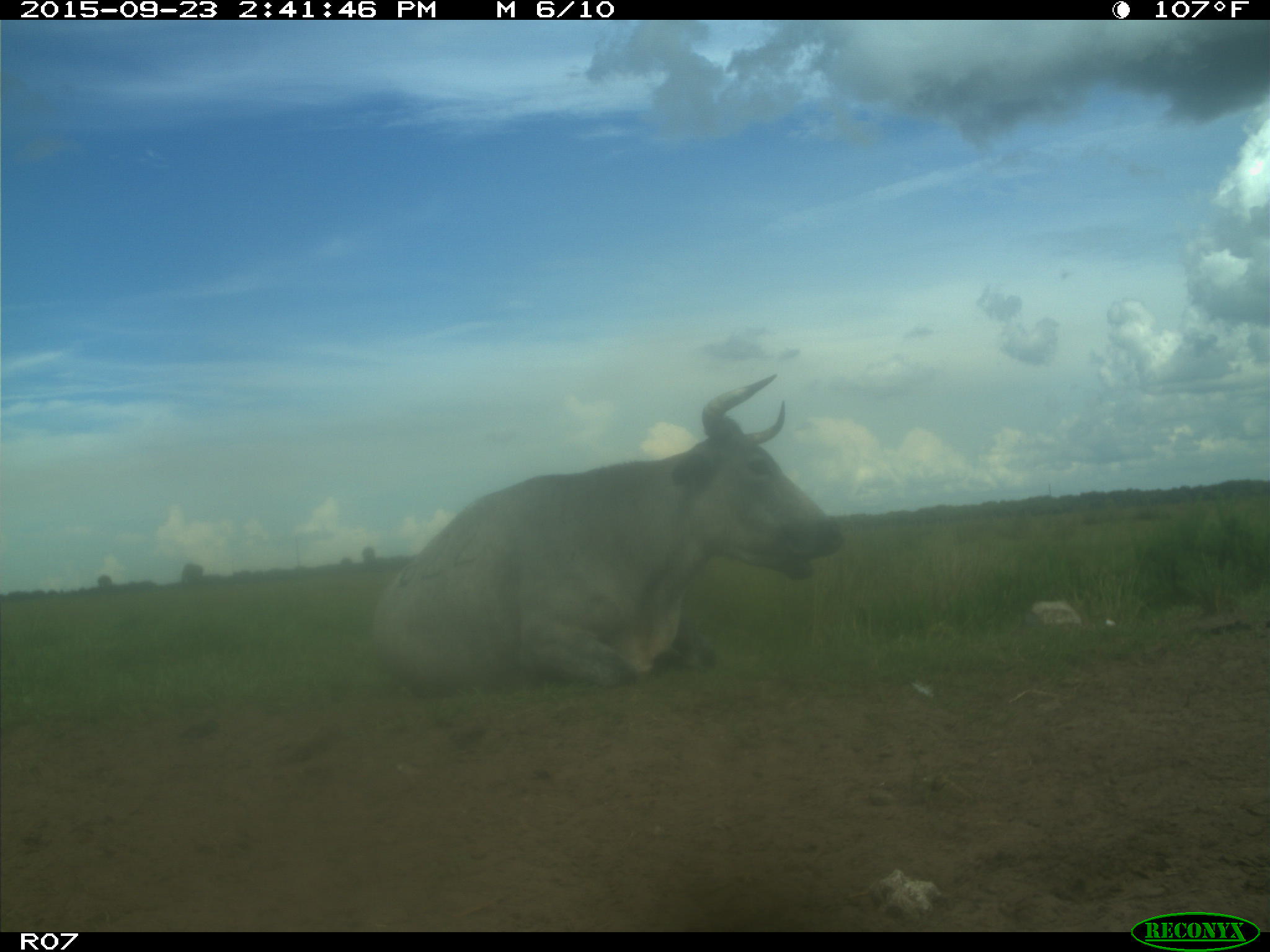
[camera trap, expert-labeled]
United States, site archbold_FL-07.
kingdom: Animalia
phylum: Chordata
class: Mammalia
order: Artiodactyla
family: Bovidae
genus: Bos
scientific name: Bos taurus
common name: domestic cow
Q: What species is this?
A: Bos taurus (domestic cow).